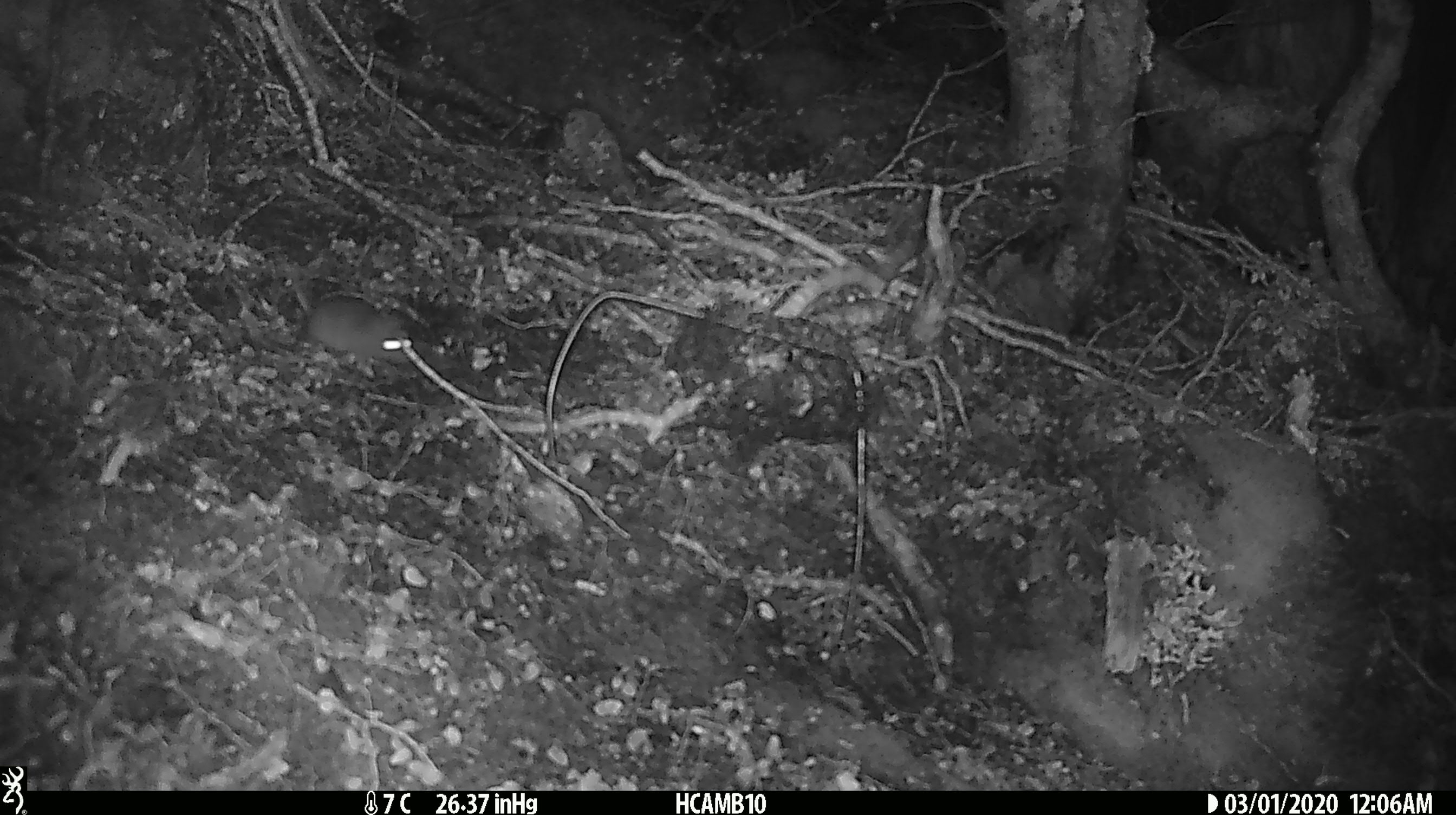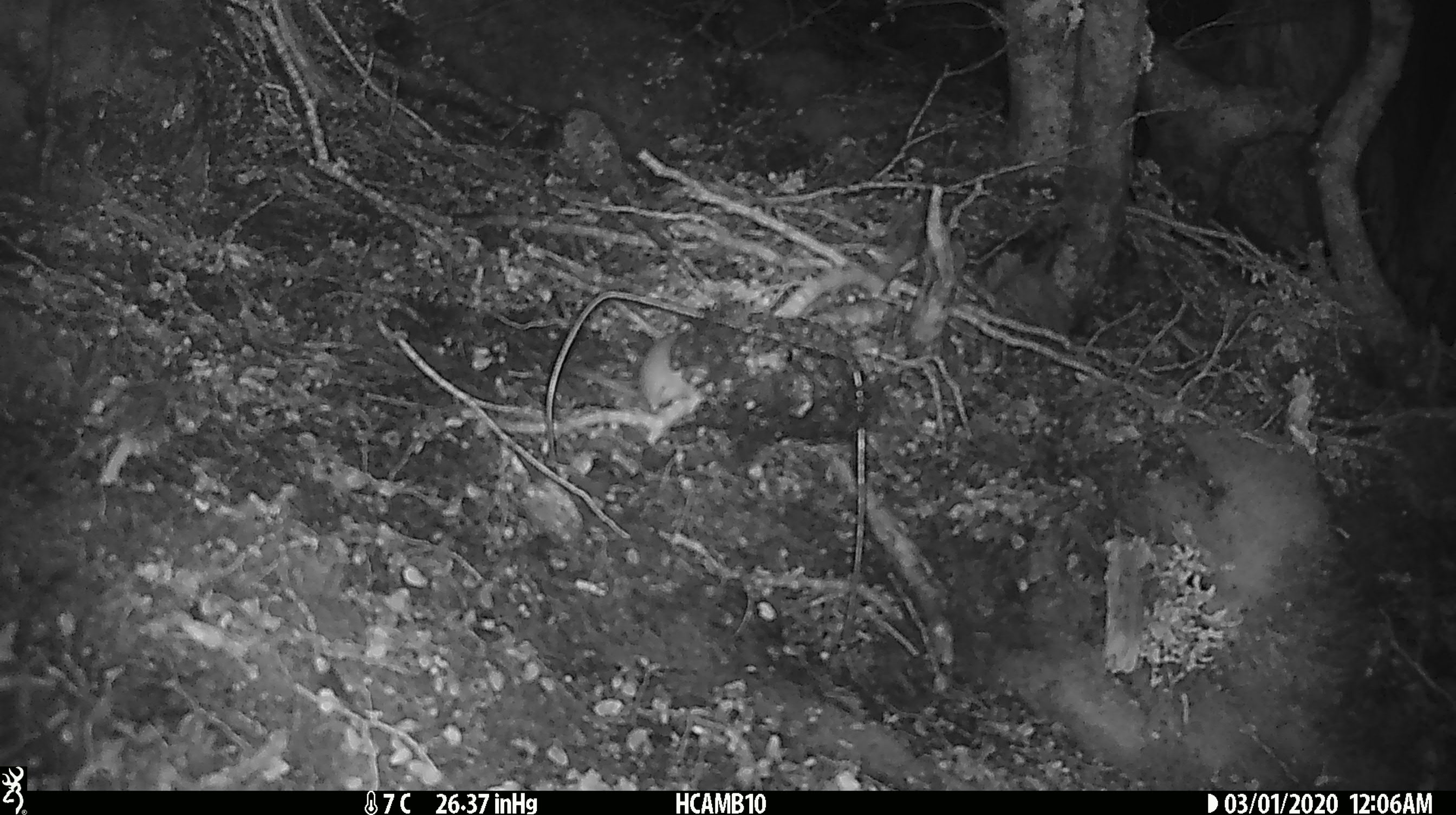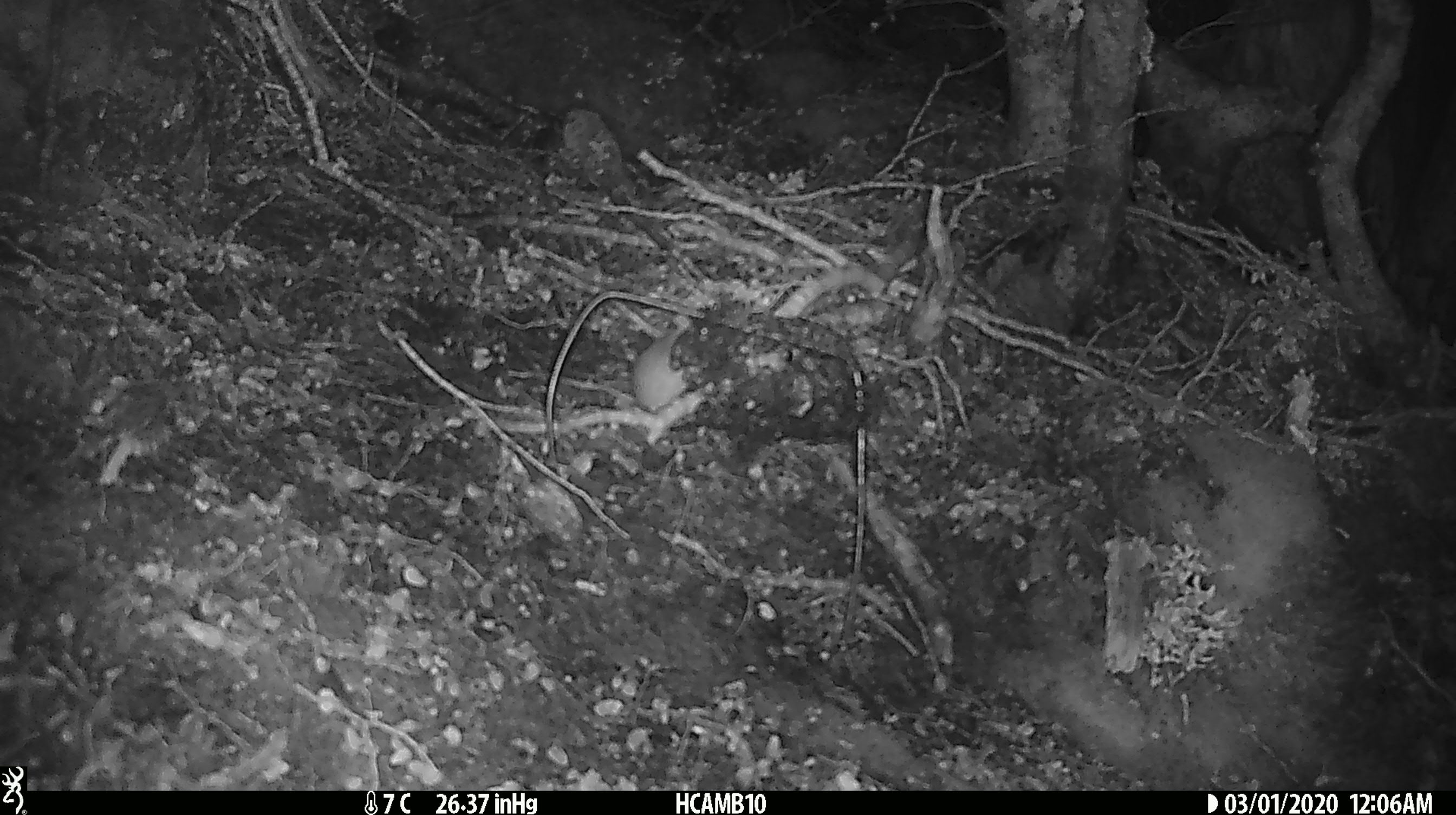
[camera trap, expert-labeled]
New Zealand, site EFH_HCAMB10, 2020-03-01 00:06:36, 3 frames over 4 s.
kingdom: Animalia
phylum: Chordata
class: Mammalia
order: Rodentia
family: Muridae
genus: Mus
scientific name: Mus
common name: mouse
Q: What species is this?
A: Mouse (Mus).